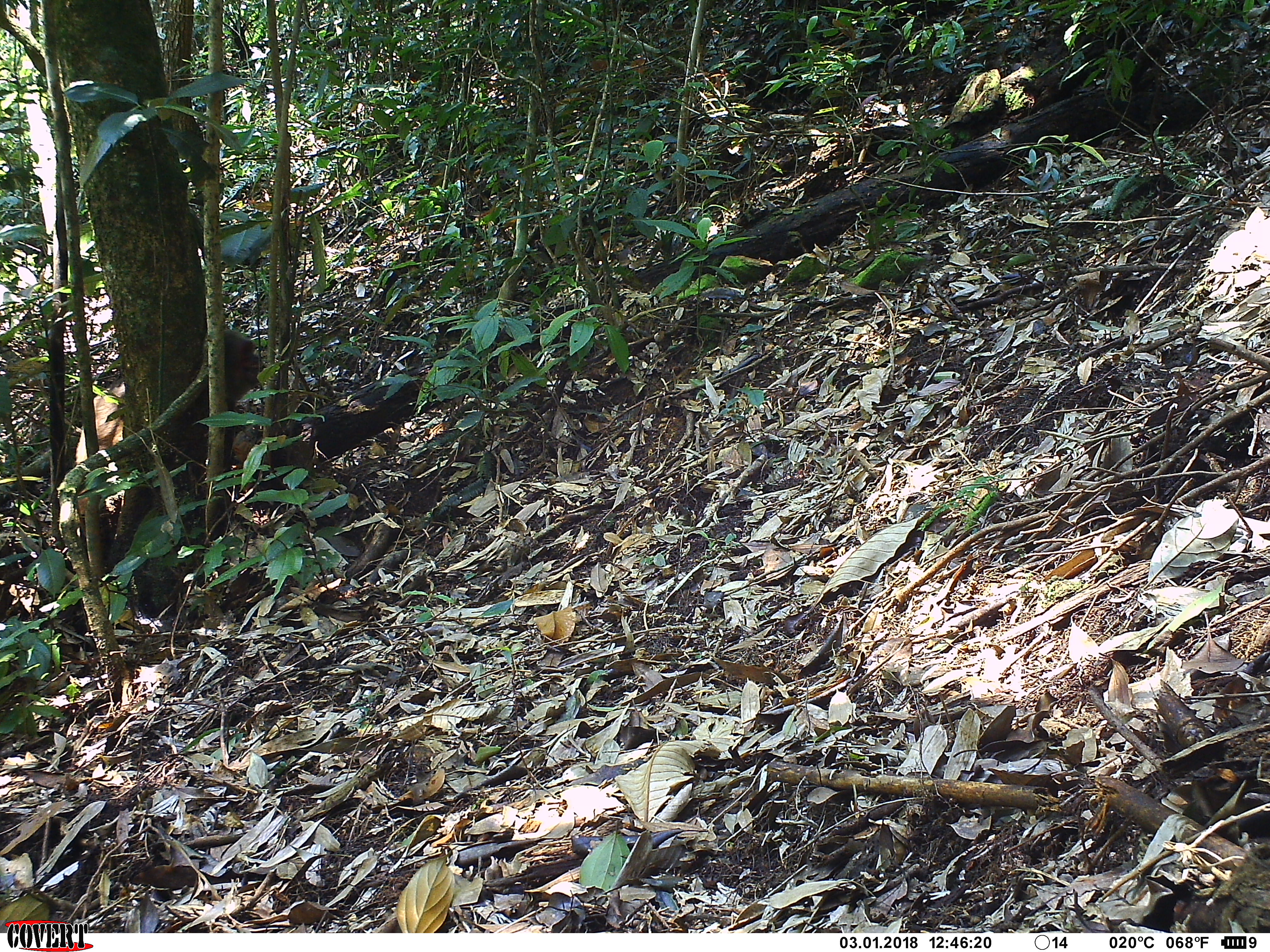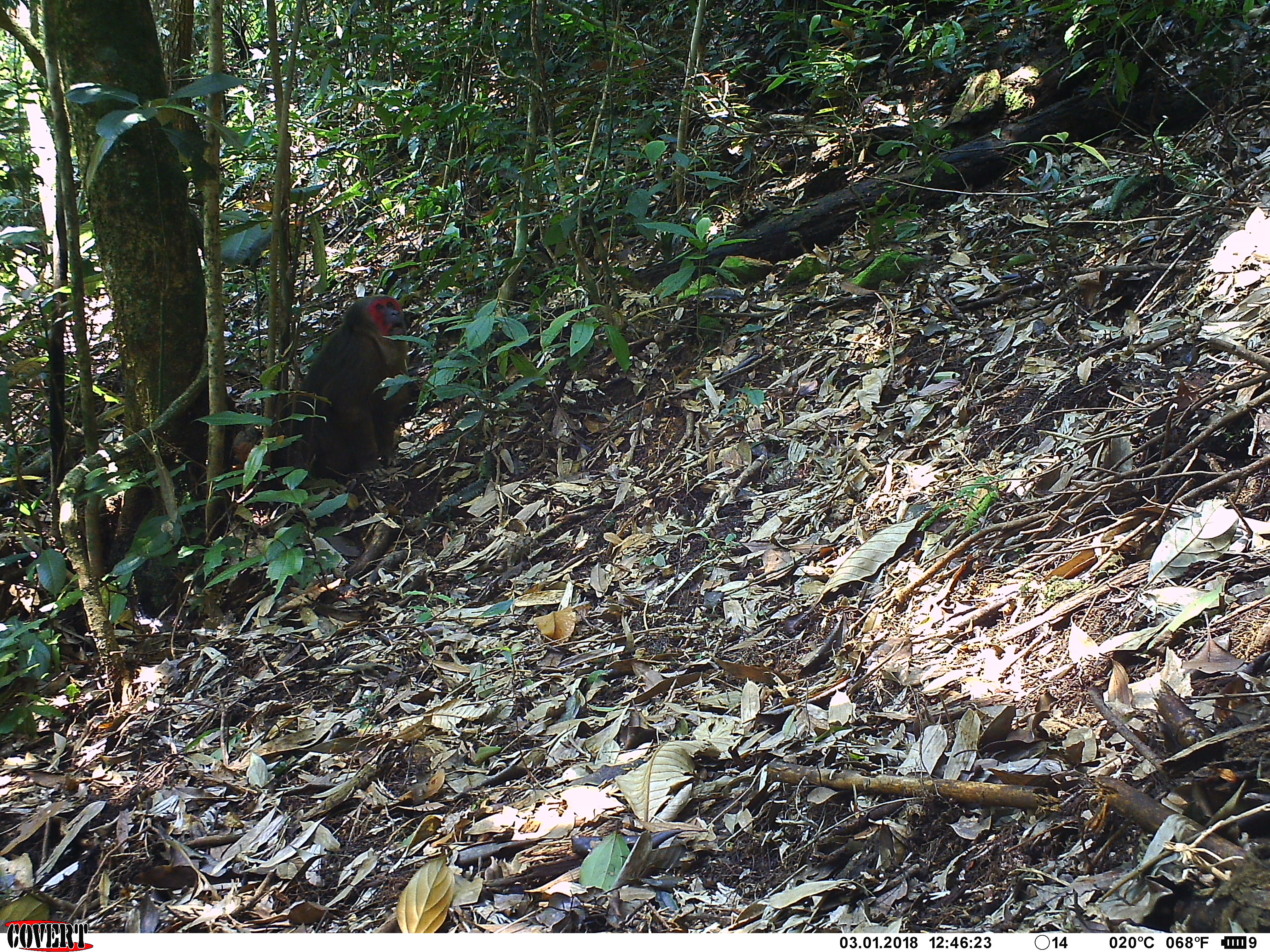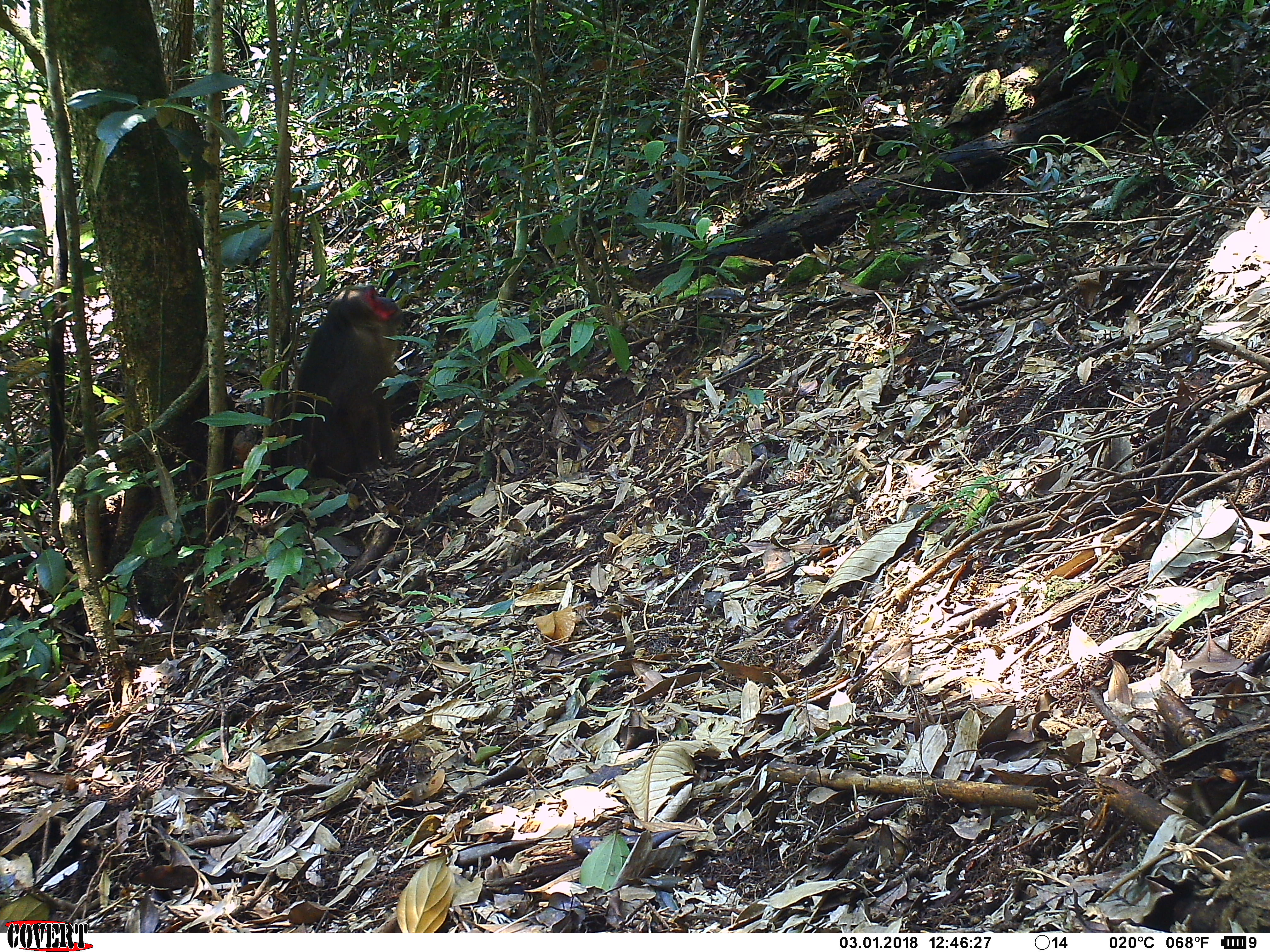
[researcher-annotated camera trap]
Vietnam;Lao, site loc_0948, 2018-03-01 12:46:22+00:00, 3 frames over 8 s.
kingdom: Animalia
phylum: Chordata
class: Mammalia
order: Primates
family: Cercopithecidae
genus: Macaca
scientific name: Macaca arctoides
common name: stump-tailed macaque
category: stump tailed macaque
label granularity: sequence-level